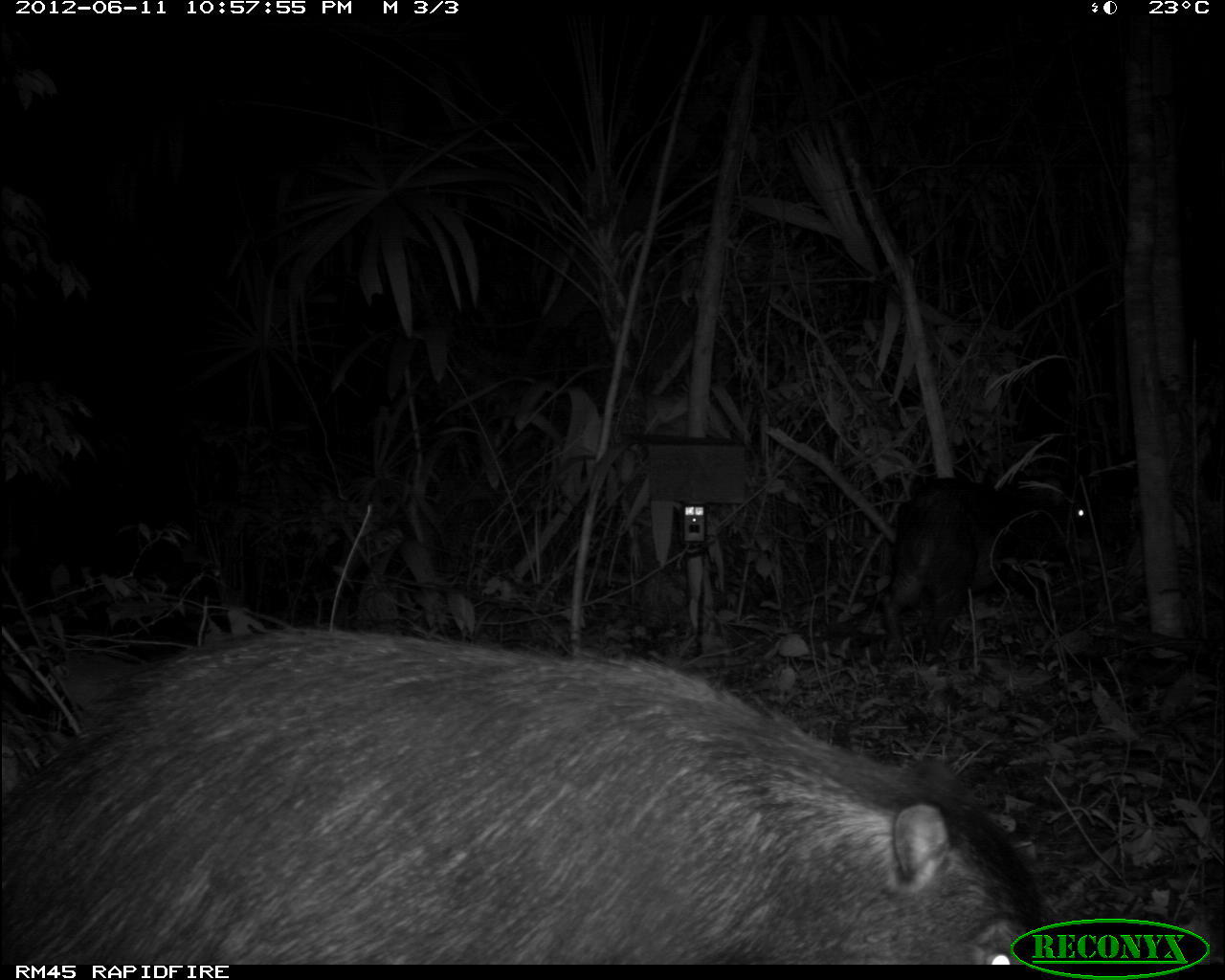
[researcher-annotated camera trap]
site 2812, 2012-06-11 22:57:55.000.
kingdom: Animalia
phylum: Chordata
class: Mammalia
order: Artiodactyla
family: Tayassuidae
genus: Tayassu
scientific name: Tayassu pecari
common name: white-lipped peccary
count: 18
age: adult